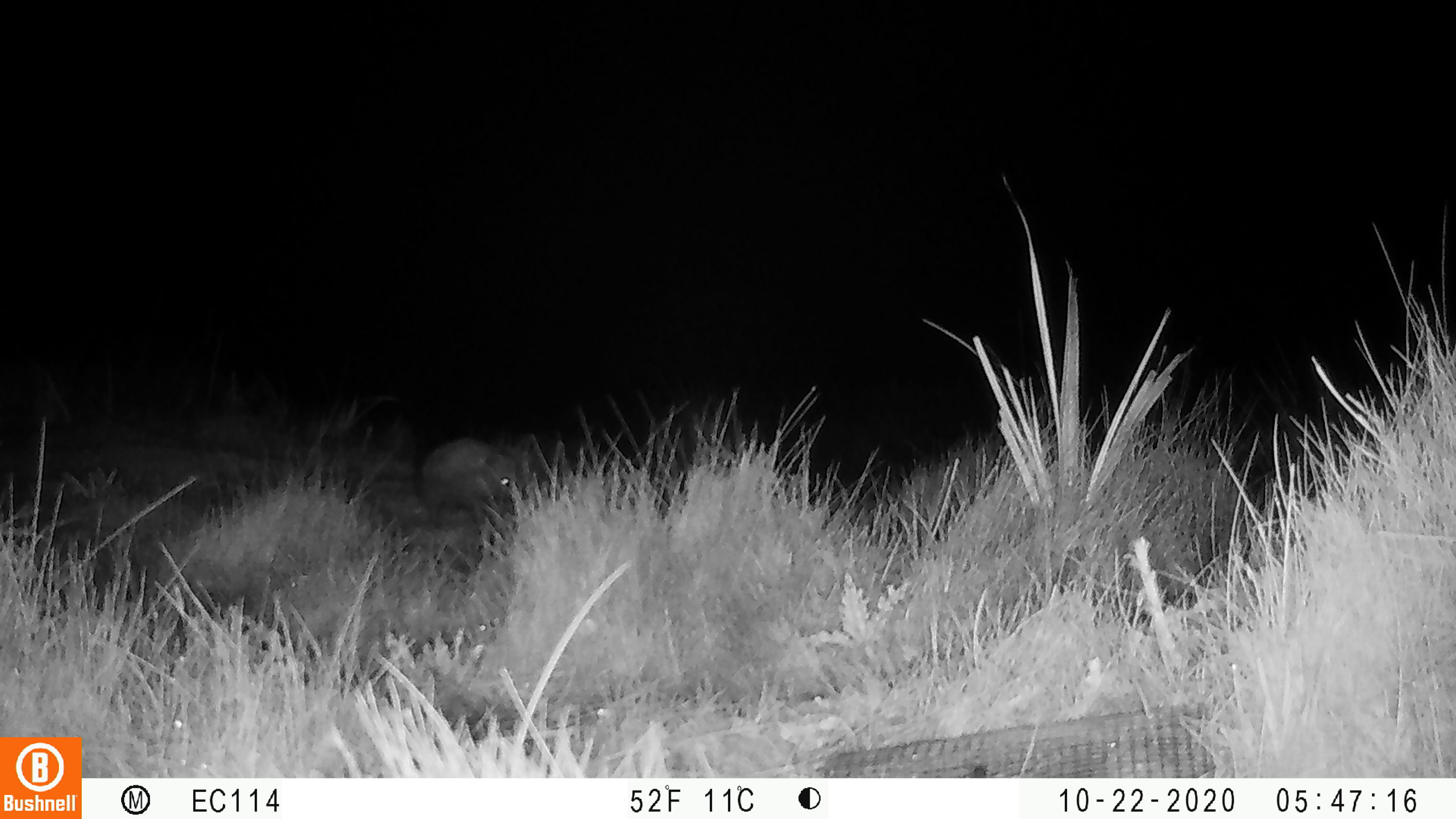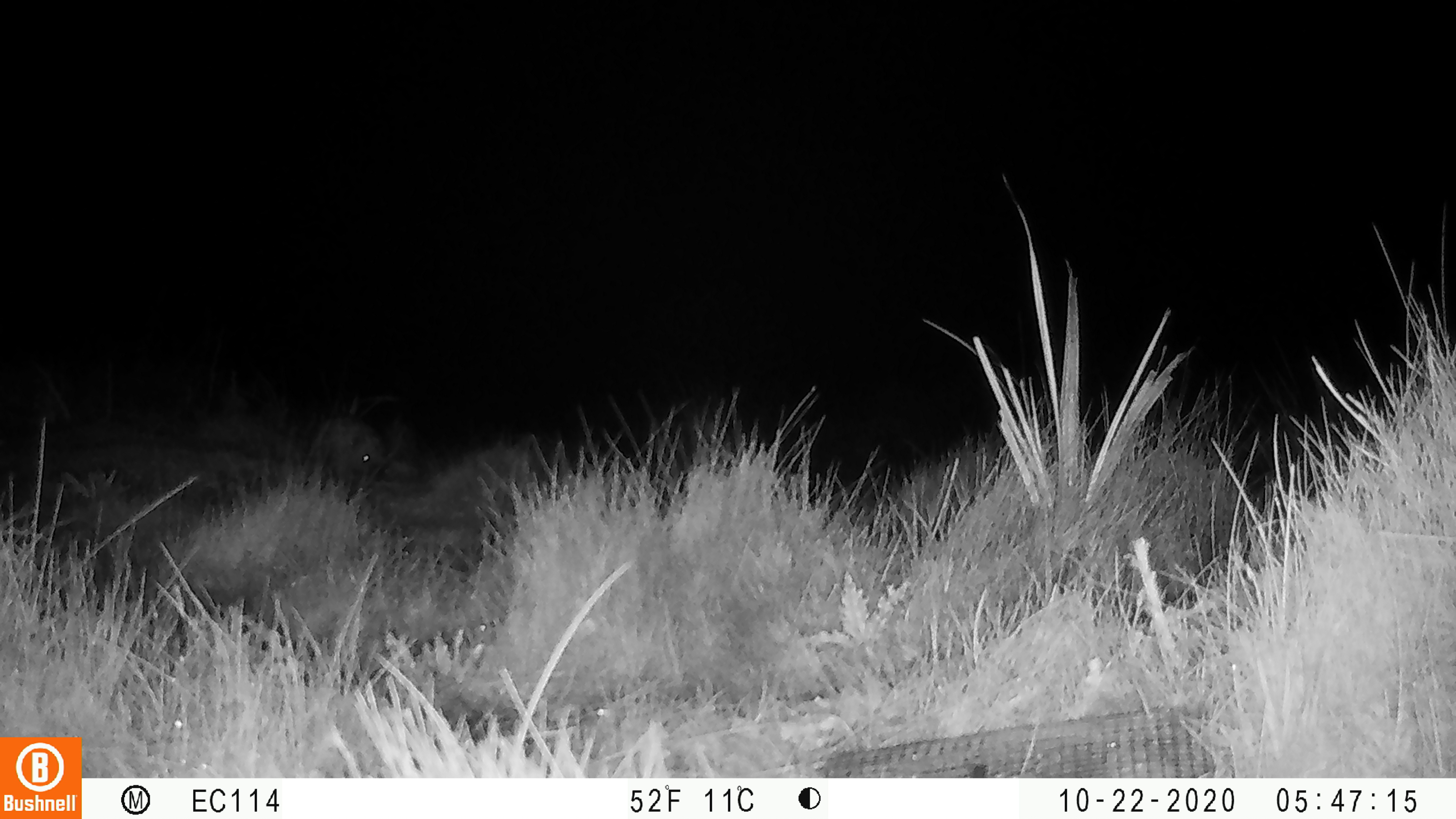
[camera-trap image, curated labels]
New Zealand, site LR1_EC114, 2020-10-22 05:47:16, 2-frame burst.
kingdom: Animalia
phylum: Chordata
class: Mammalia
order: Eulipotyphla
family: Erinaceidae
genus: Erinaceus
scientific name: Erinaceus europaeus europaeus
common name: european hedgehog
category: hedgehog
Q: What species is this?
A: Hedgehog (european hedgehog) (Erinaceus europaeus europaeus).